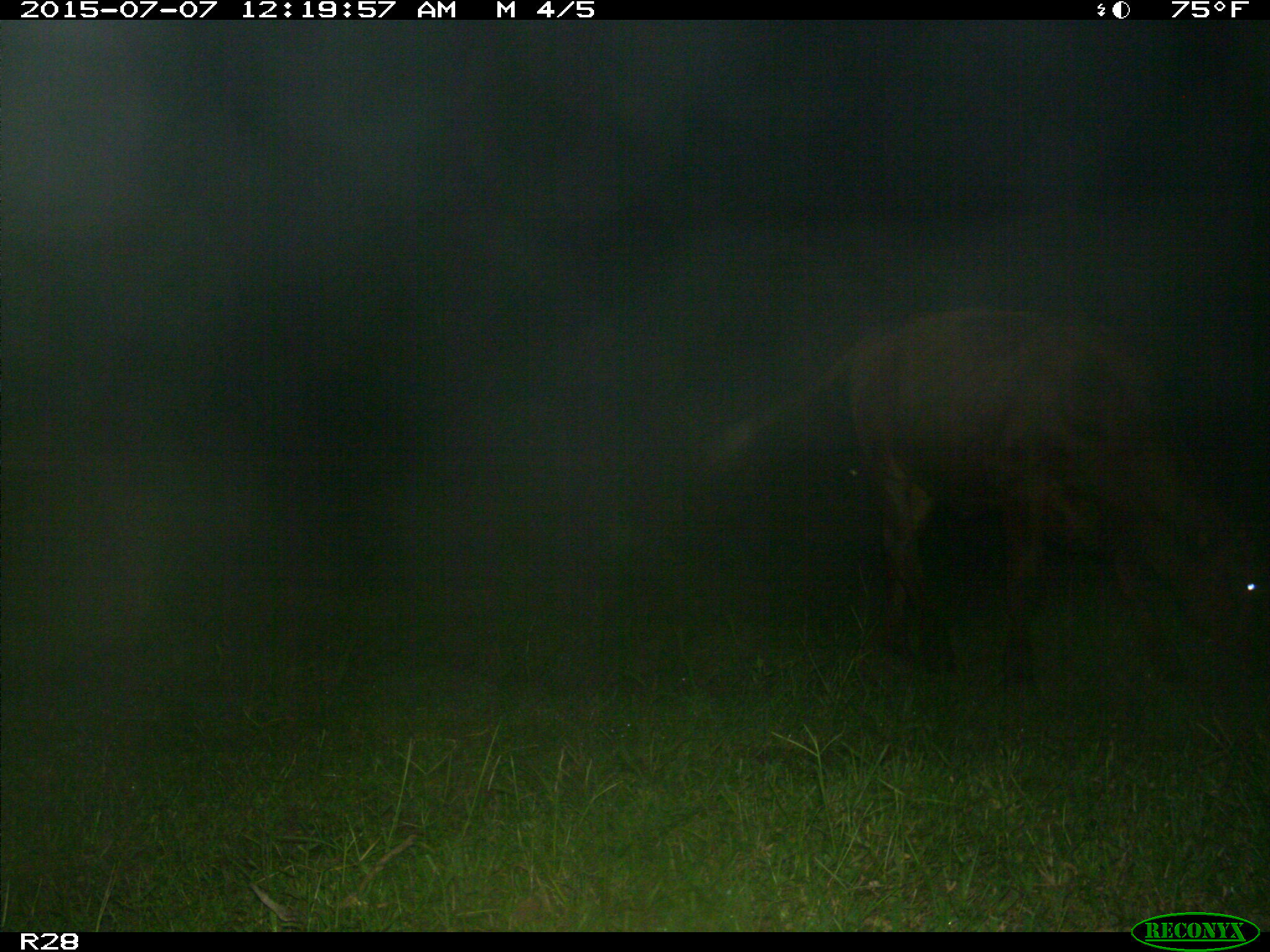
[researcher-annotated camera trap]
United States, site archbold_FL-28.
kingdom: Animalia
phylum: Chordata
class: Mammalia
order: Artiodactyla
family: Bovidae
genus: Bos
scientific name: Bos taurus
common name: domestic cow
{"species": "Bos taurus (domestic cow)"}